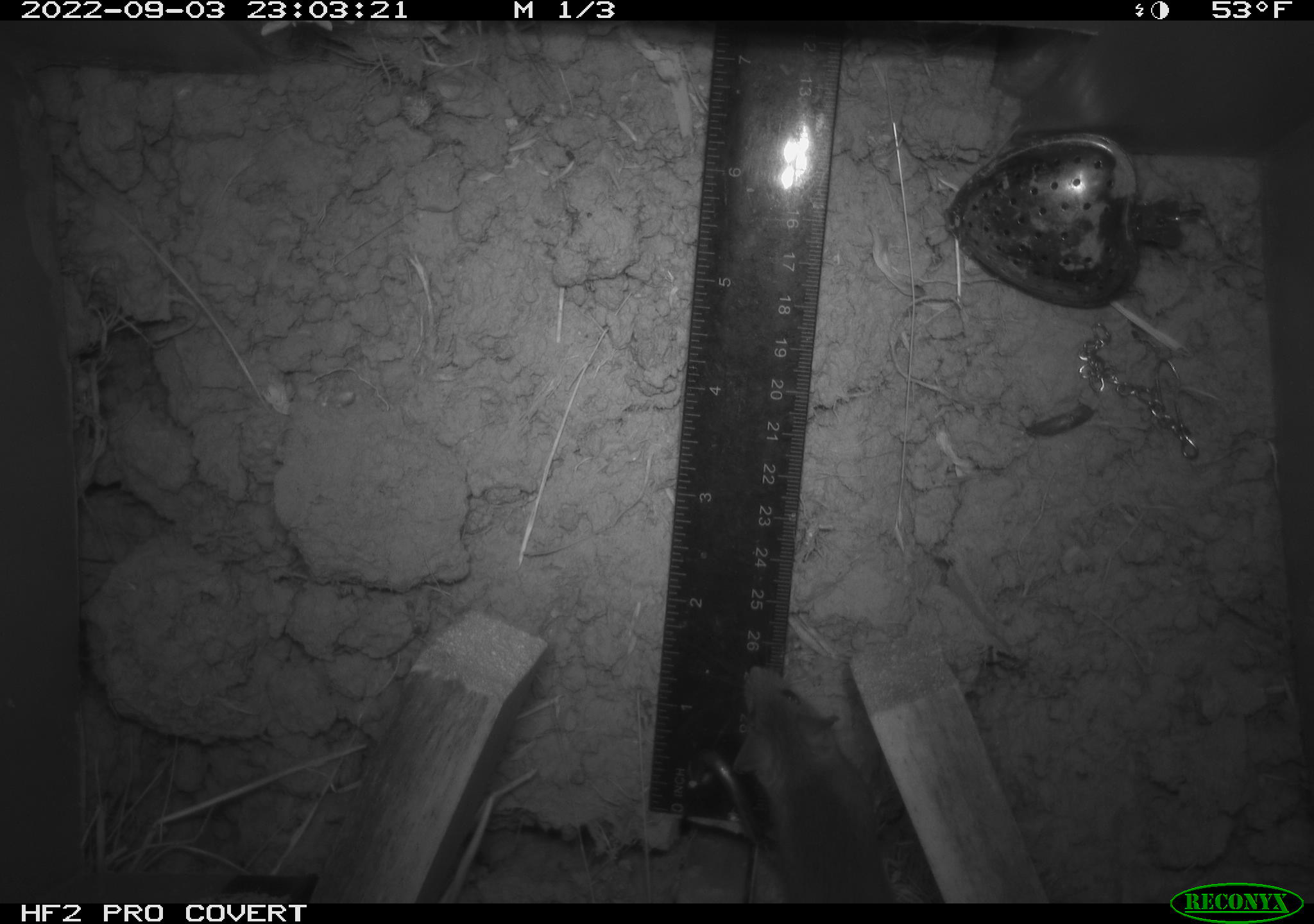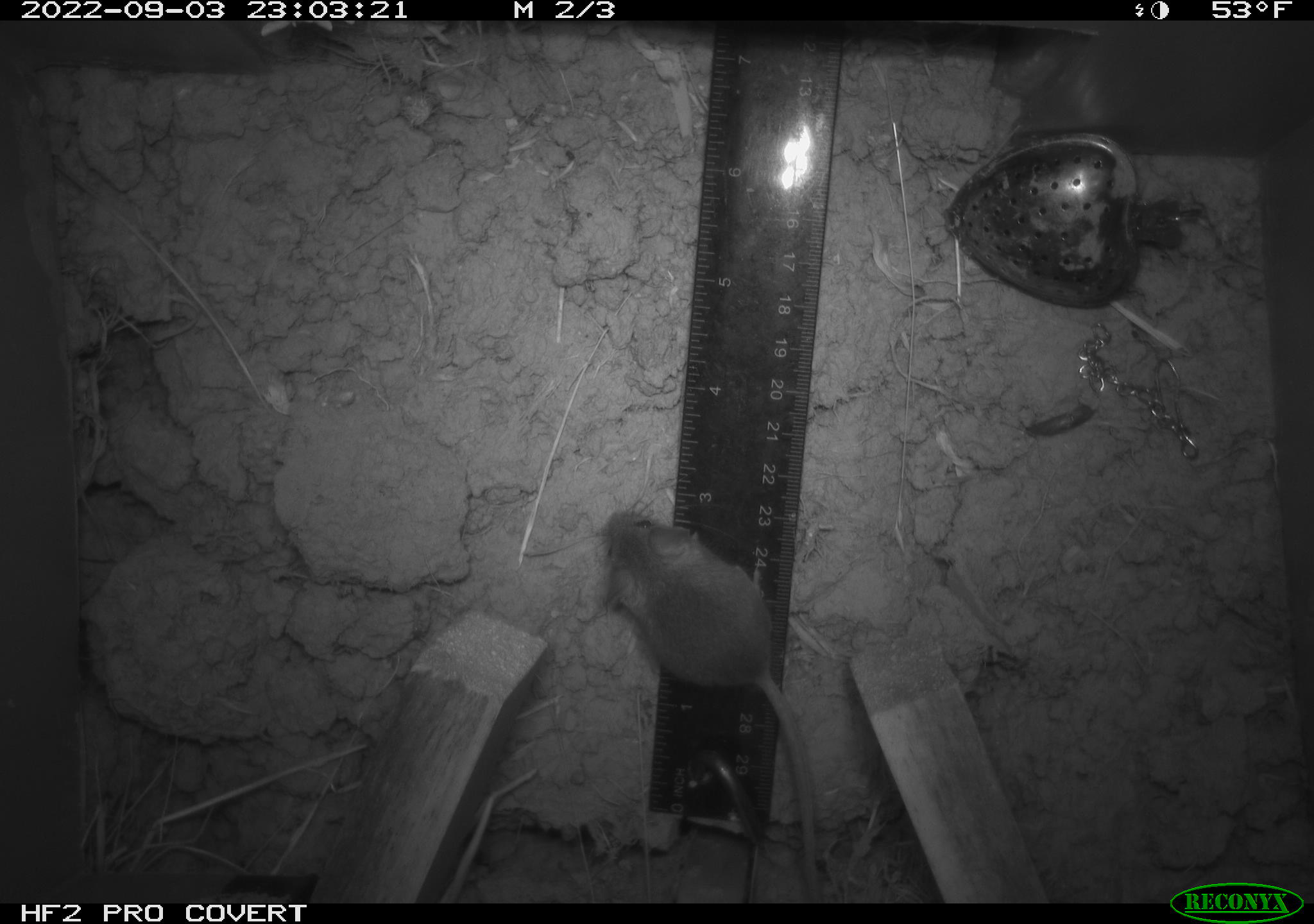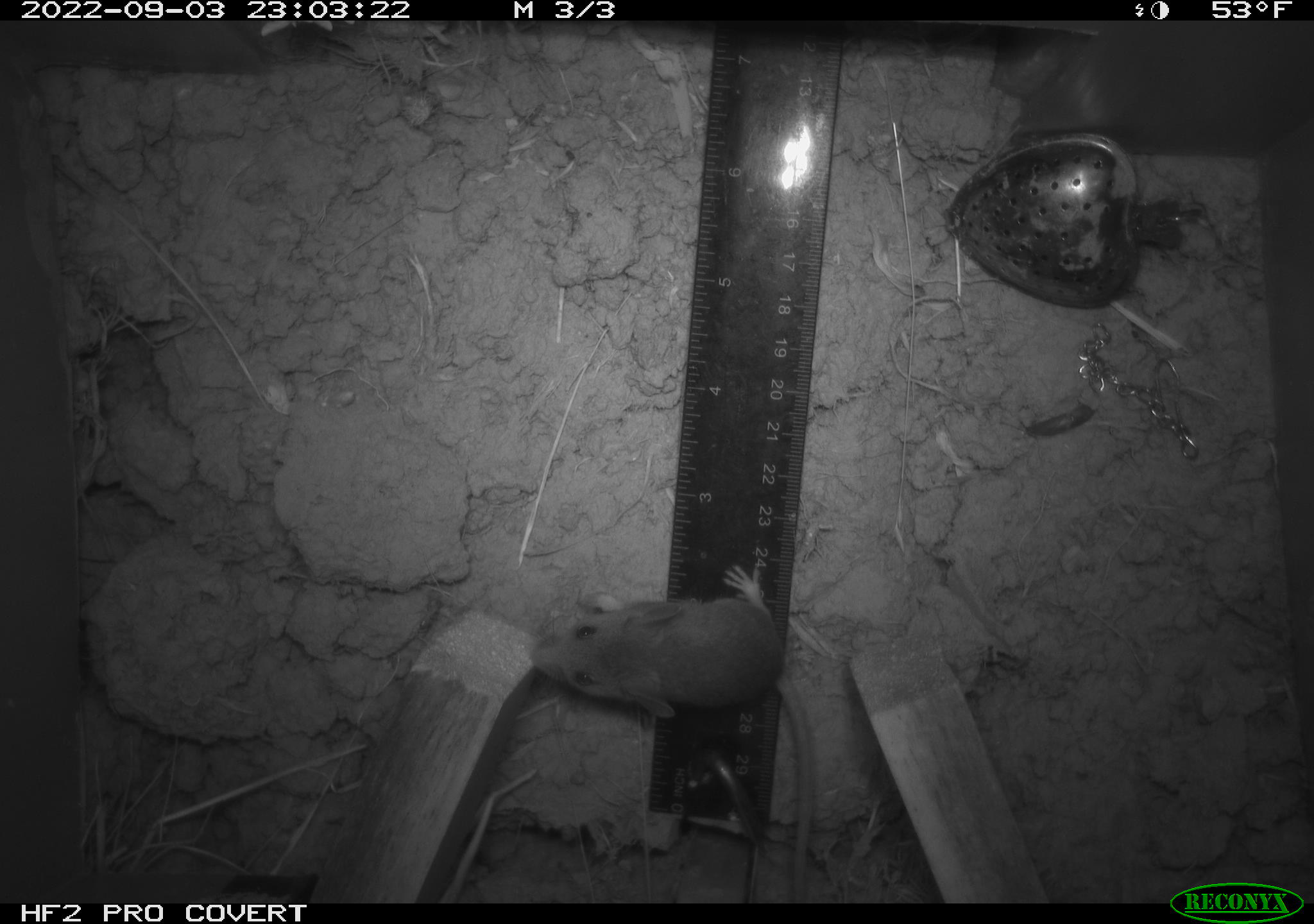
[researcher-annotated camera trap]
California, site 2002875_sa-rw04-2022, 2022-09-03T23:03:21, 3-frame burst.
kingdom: Animalia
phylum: Chordata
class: Mammalia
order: Rodentia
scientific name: Rodentia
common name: mouse species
Mouse species (Rodentia).